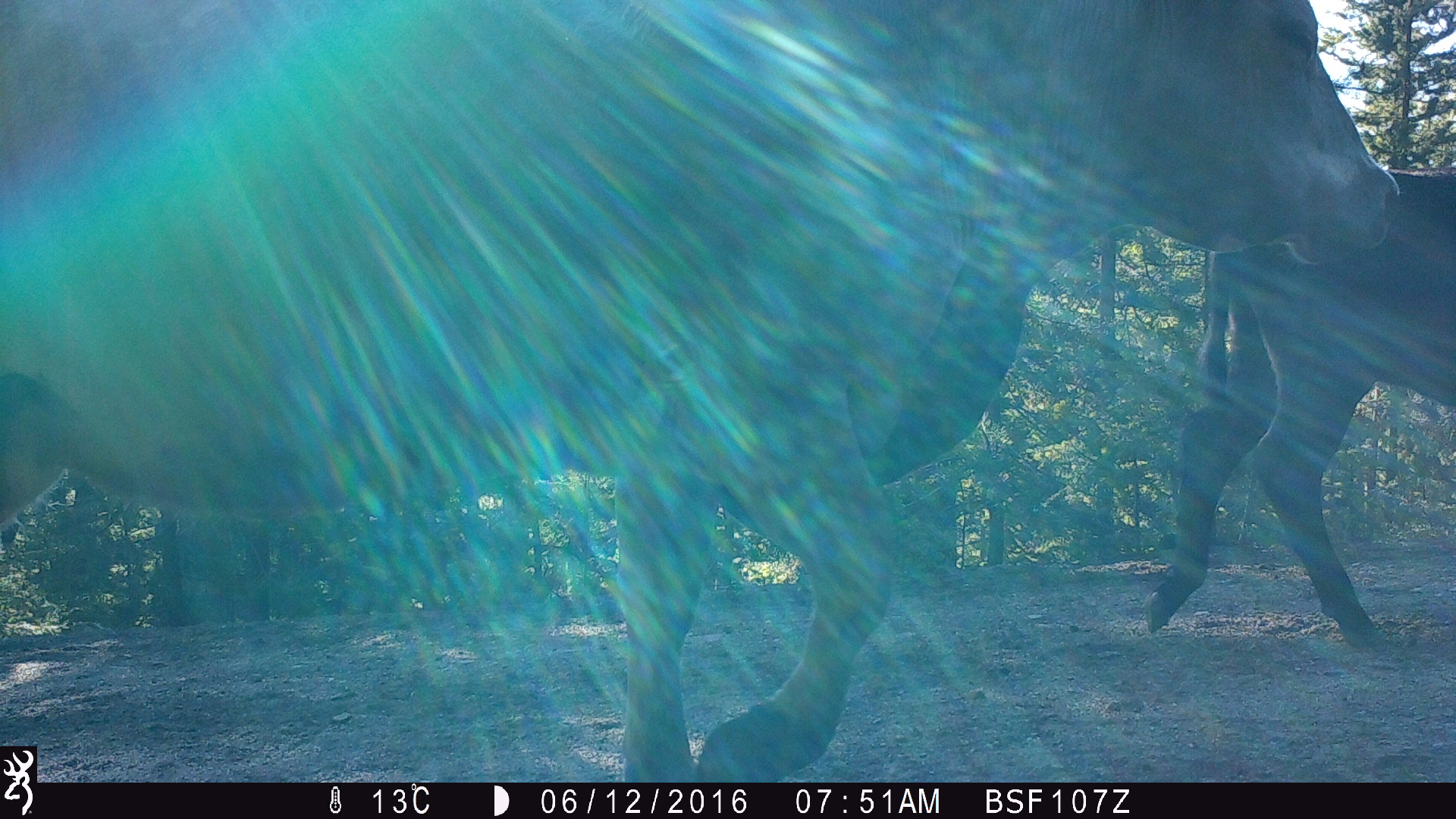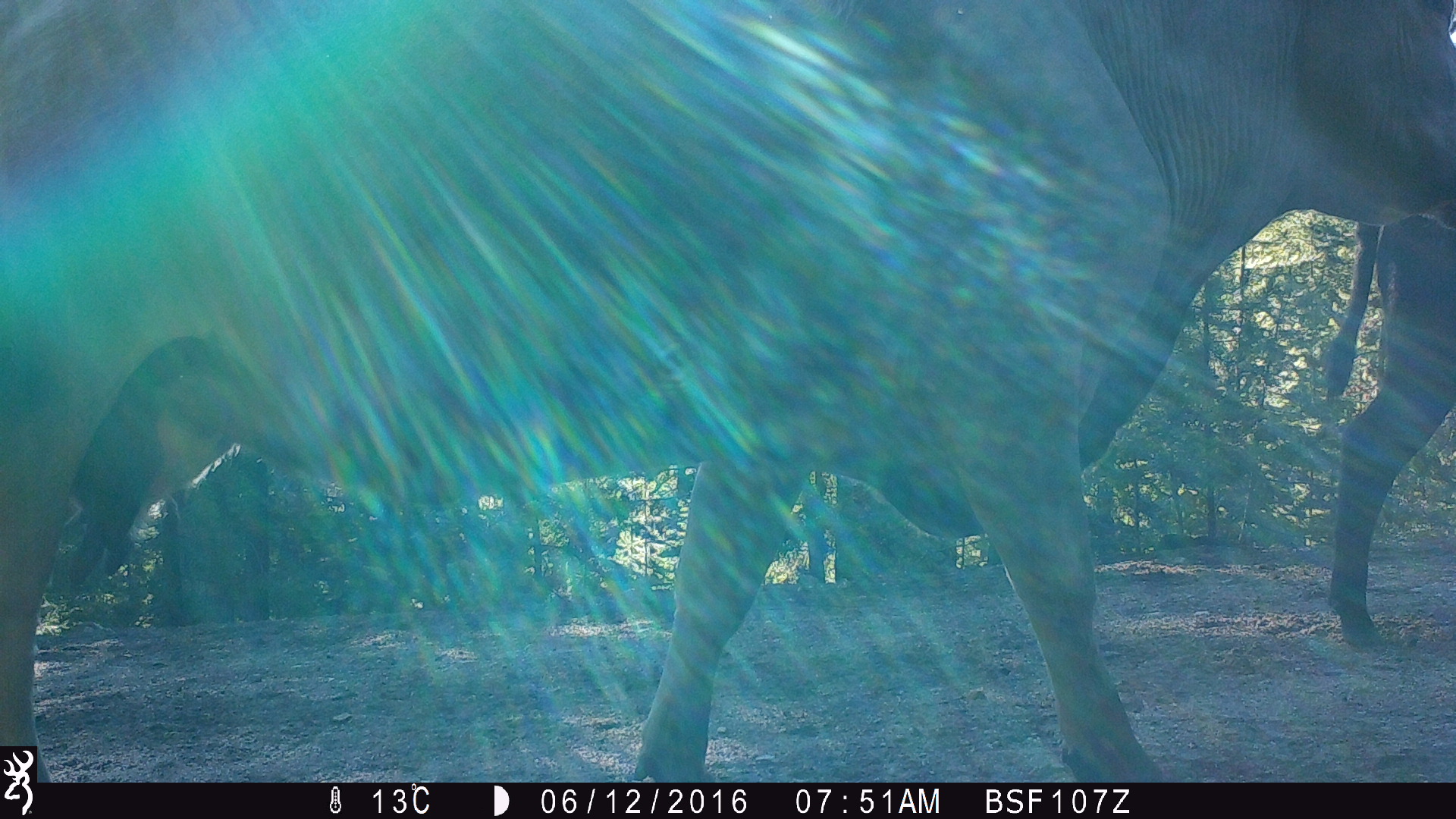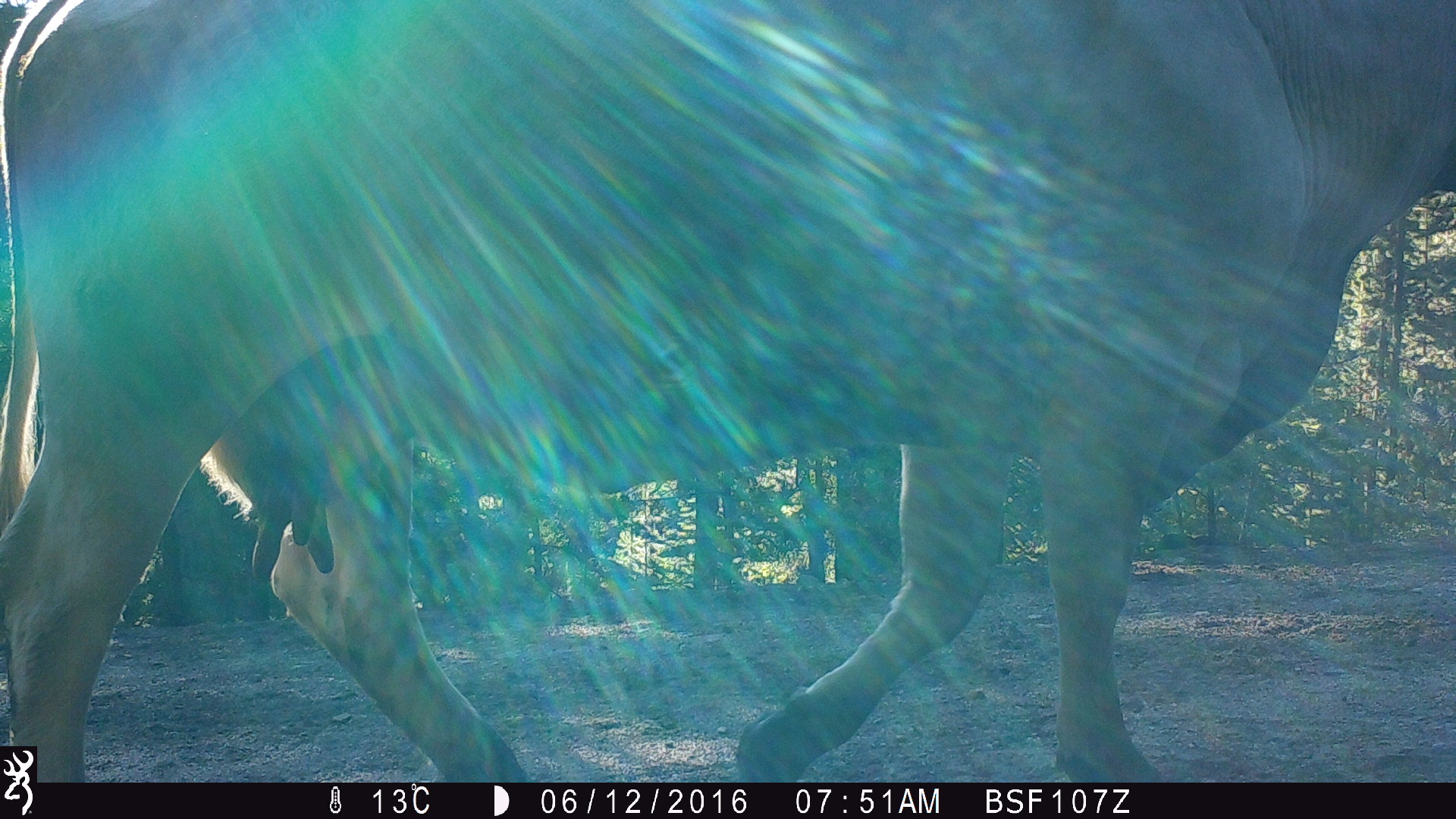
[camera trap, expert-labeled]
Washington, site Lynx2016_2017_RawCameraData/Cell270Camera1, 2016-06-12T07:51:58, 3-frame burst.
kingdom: Animalia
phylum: Chordata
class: Mammalia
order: Artiodactyla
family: Bovidae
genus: Bos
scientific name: Bos taurus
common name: domestic cattle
Domestic cattle (Bos taurus). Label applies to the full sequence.